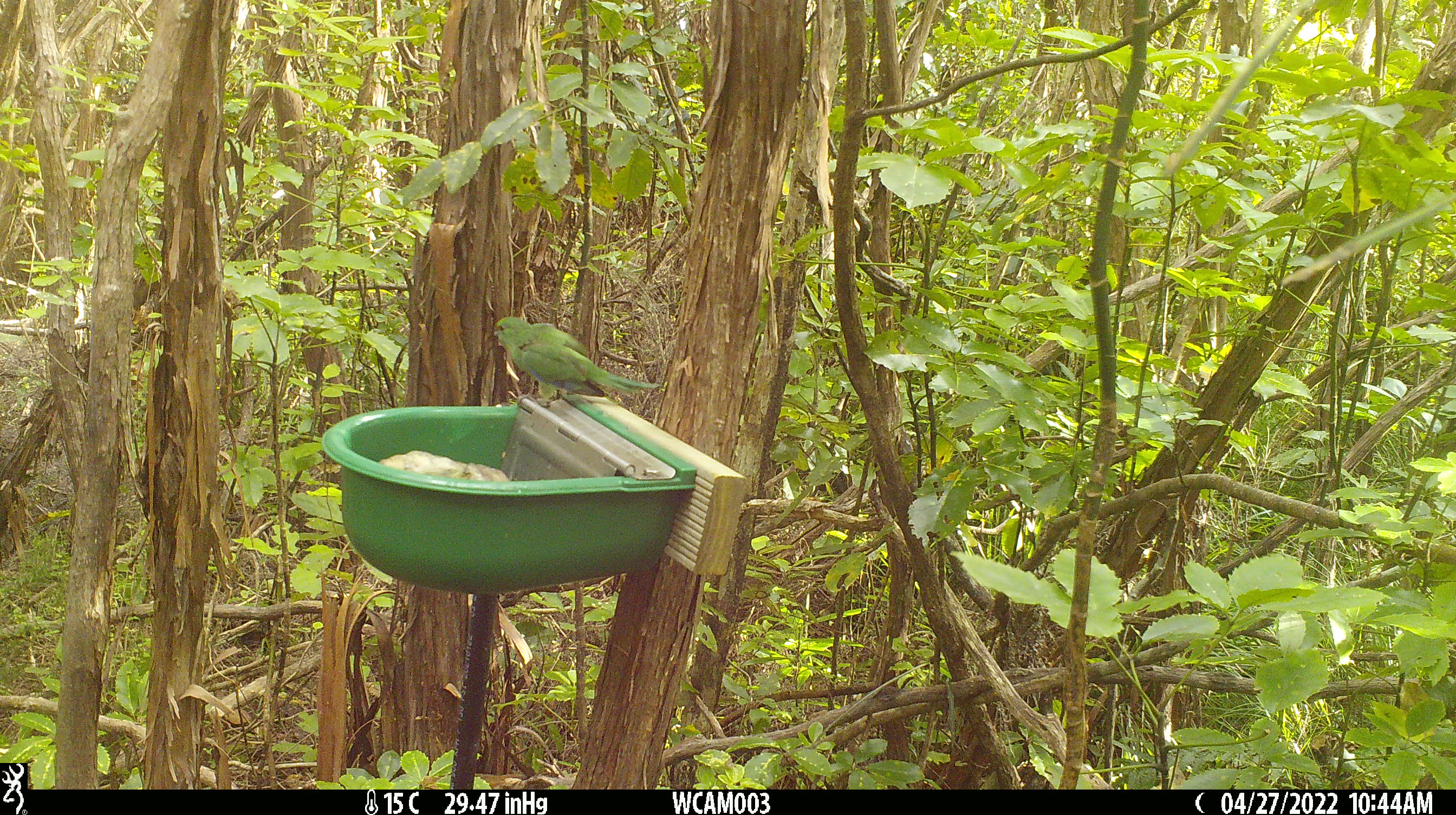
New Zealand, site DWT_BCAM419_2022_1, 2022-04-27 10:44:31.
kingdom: Animalia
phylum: Chordata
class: Aves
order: Psittaciformes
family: Psittaculidae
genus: Cyanoramphus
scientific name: Cyanoramphus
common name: parakeet